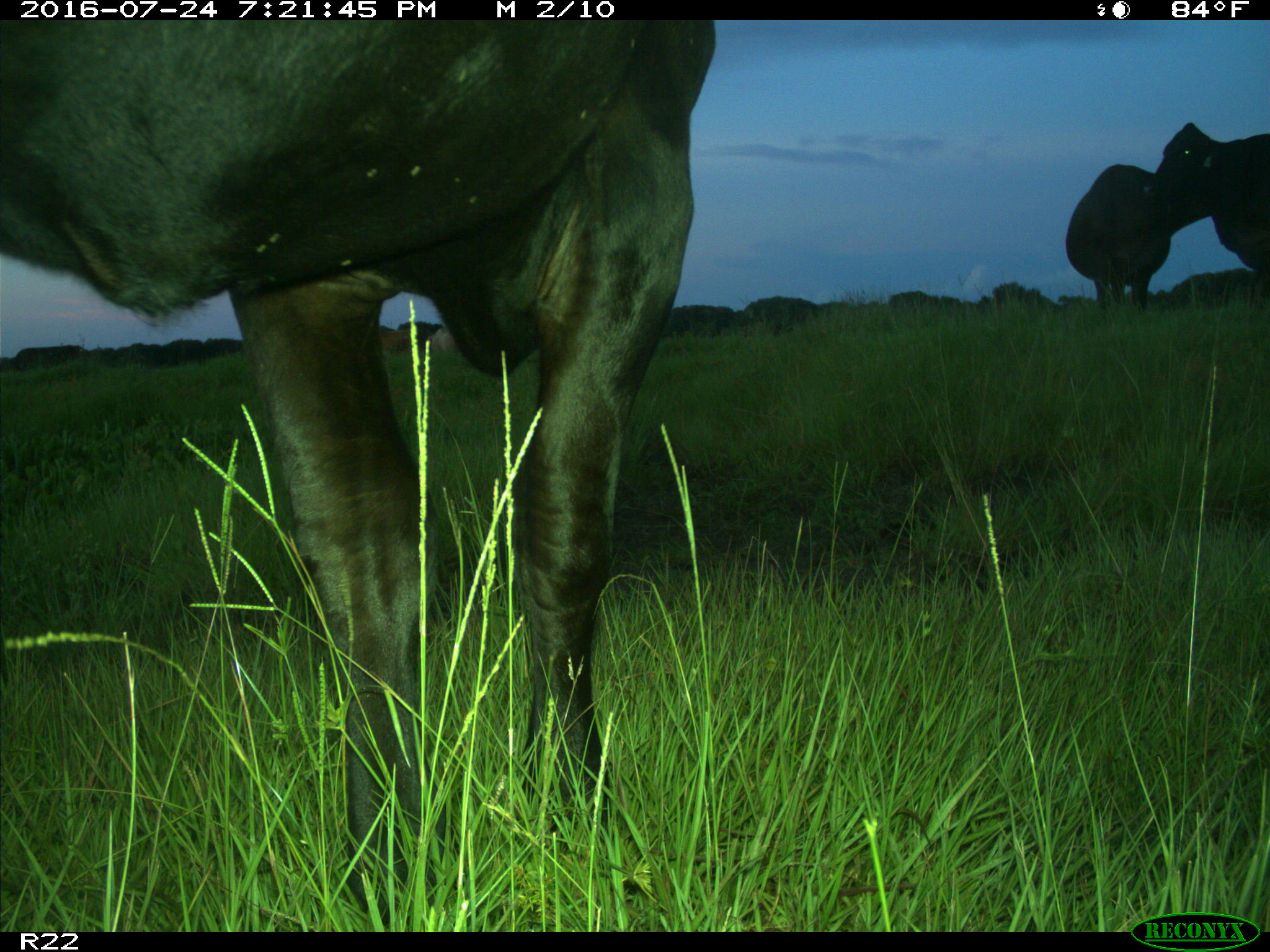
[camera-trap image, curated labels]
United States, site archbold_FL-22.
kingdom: Animalia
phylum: Chordata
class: Mammalia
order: Artiodactyla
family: Bovidae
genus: Bos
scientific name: Bos taurus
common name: domestic cow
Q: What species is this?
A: Bos taurus (domestic cow).